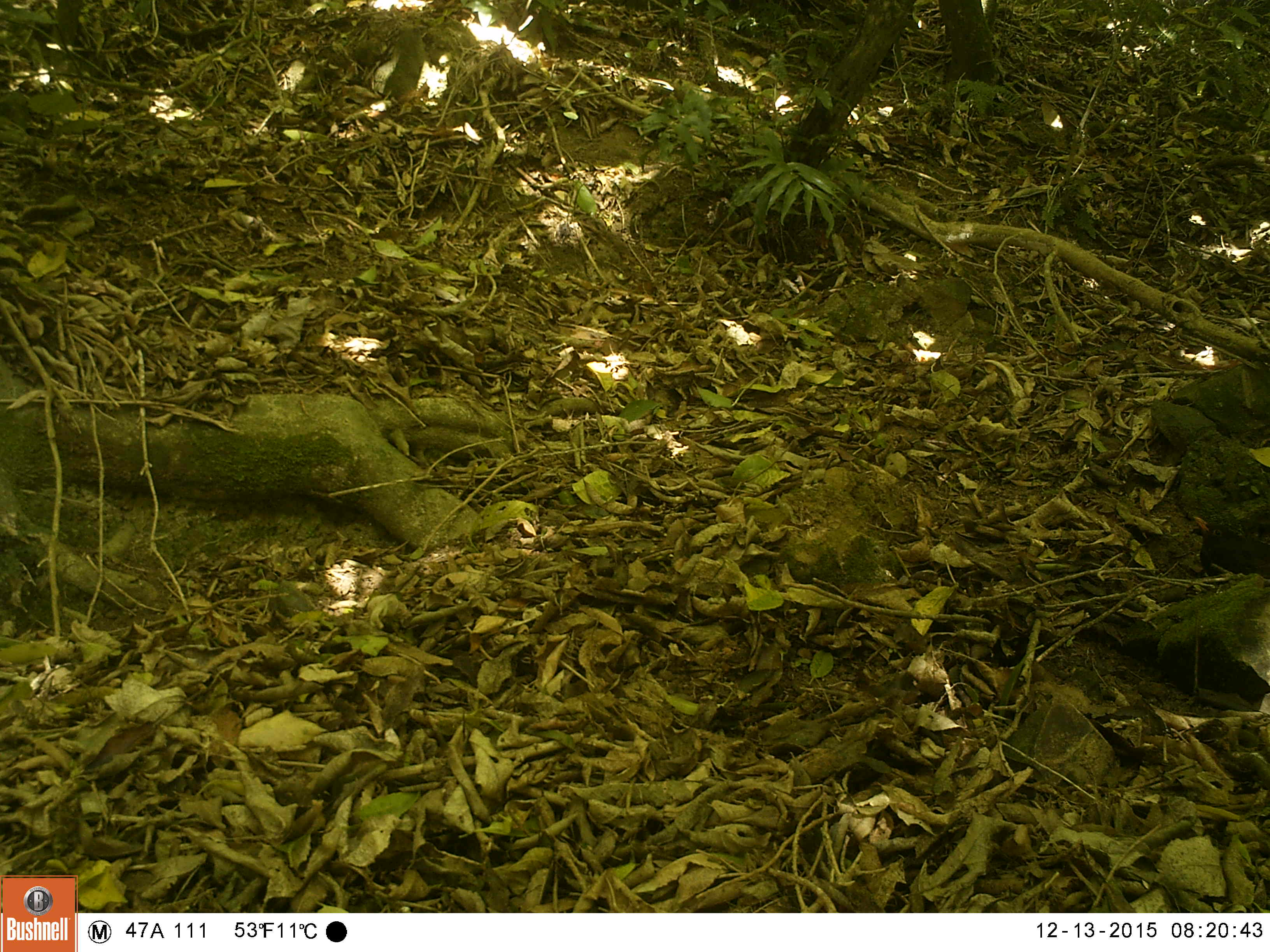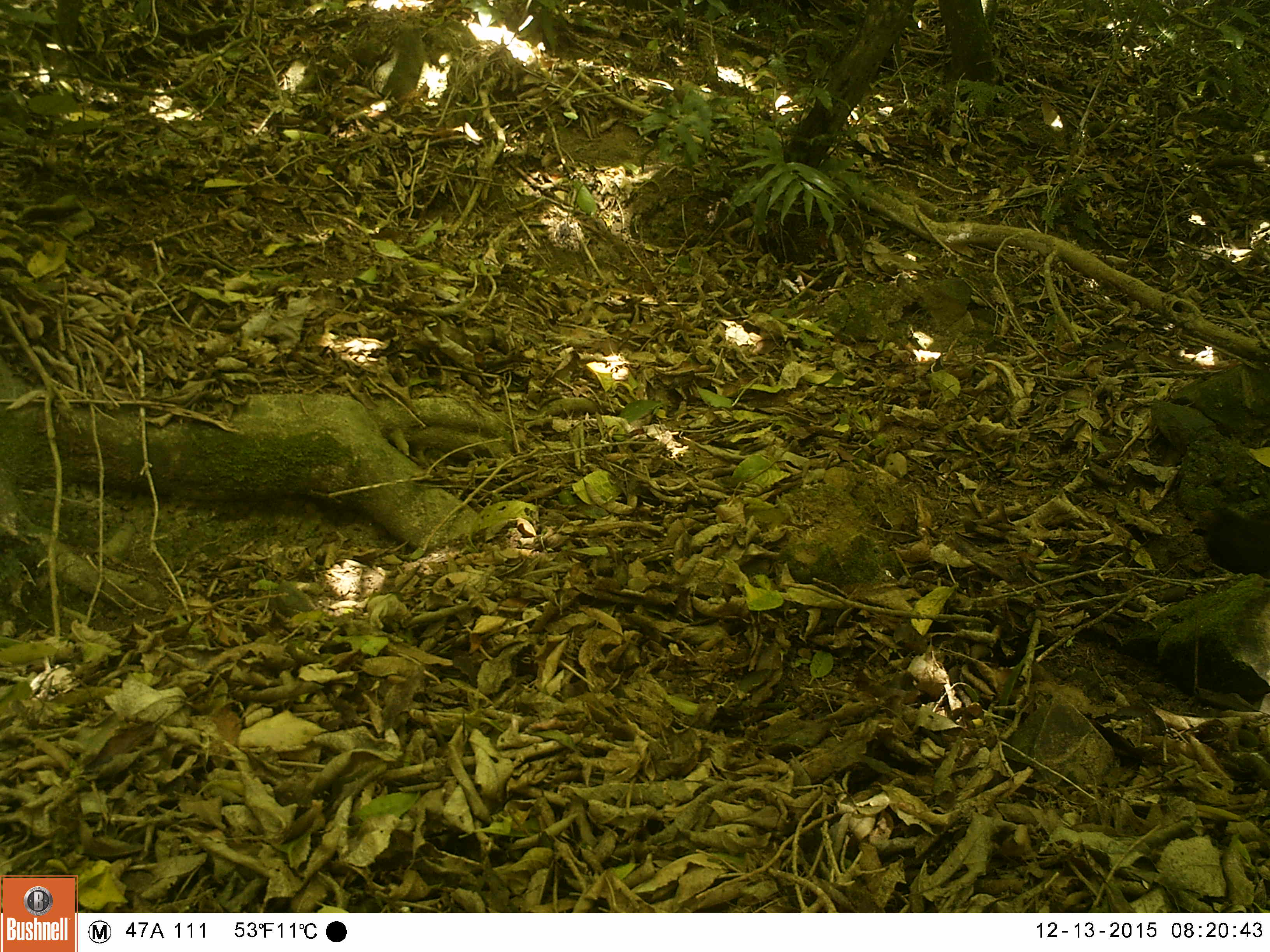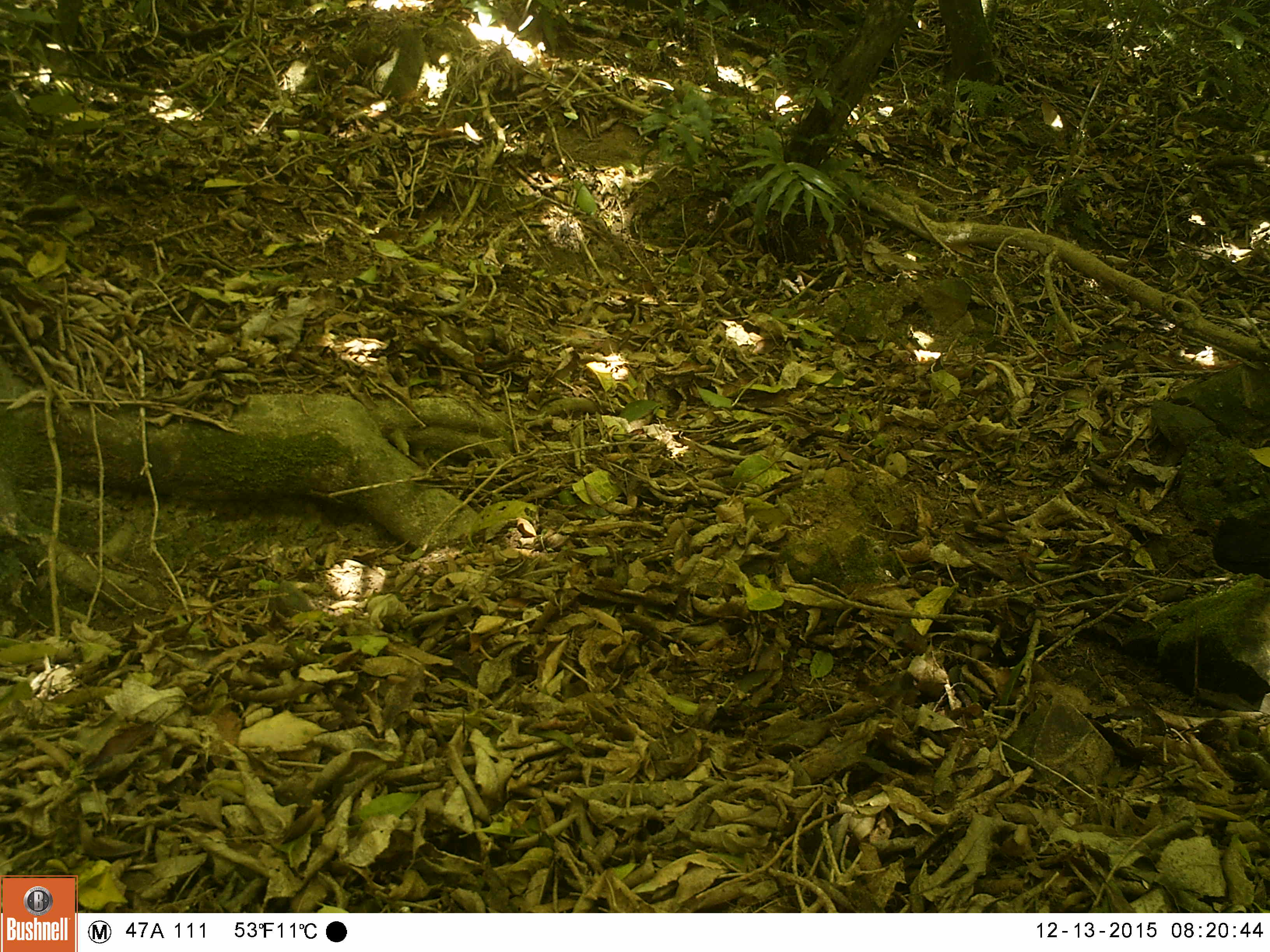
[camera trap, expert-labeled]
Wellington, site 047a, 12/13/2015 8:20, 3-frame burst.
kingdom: Animalia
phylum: Chordata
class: Aves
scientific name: Aves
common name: bird